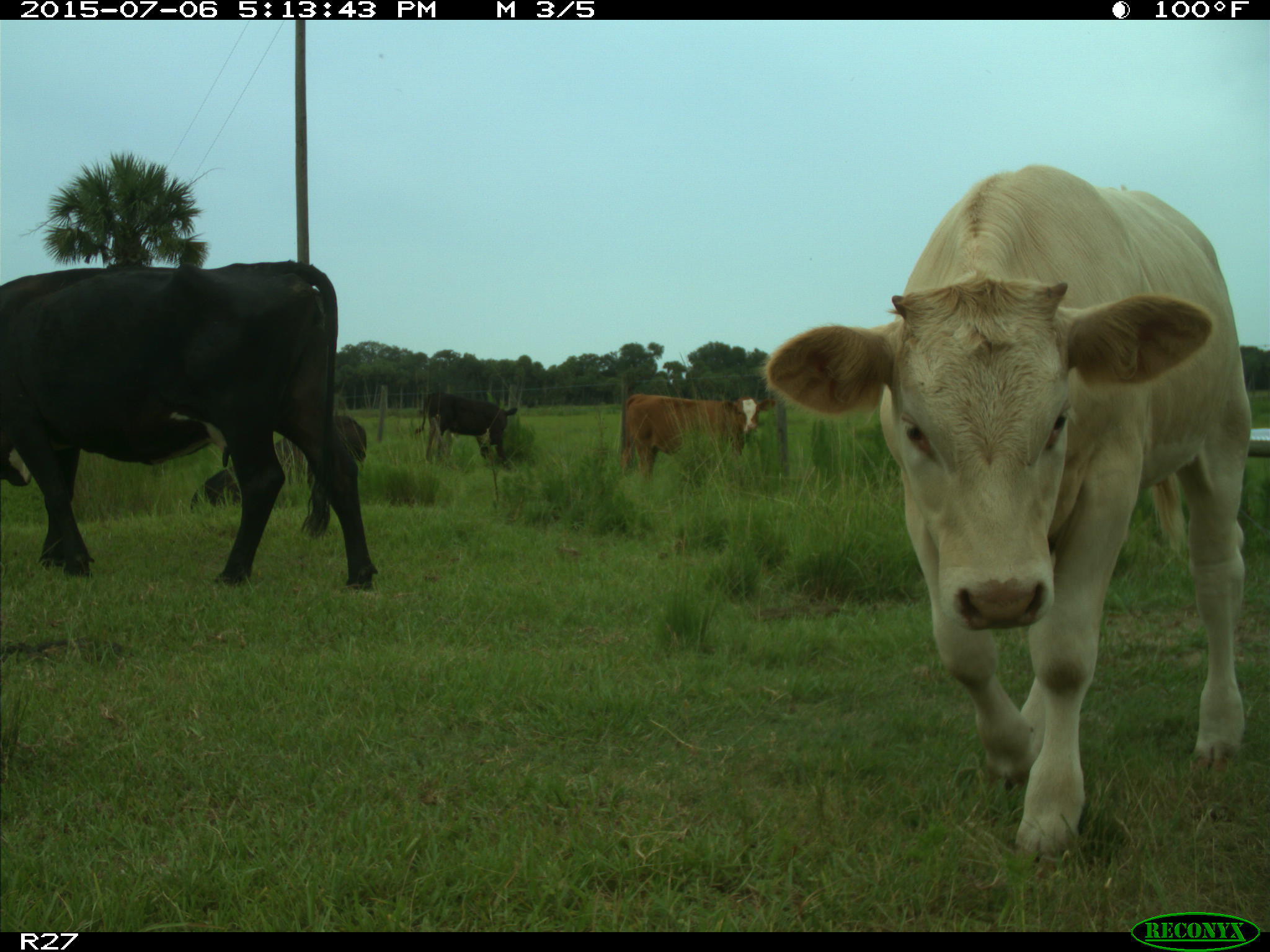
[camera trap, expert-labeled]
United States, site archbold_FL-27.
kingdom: Animalia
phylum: Chordata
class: Mammalia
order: Artiodactyla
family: Bovidae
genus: Bos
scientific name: Bos taurus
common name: domestic cow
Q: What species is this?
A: Bos taurus (domestic cow).